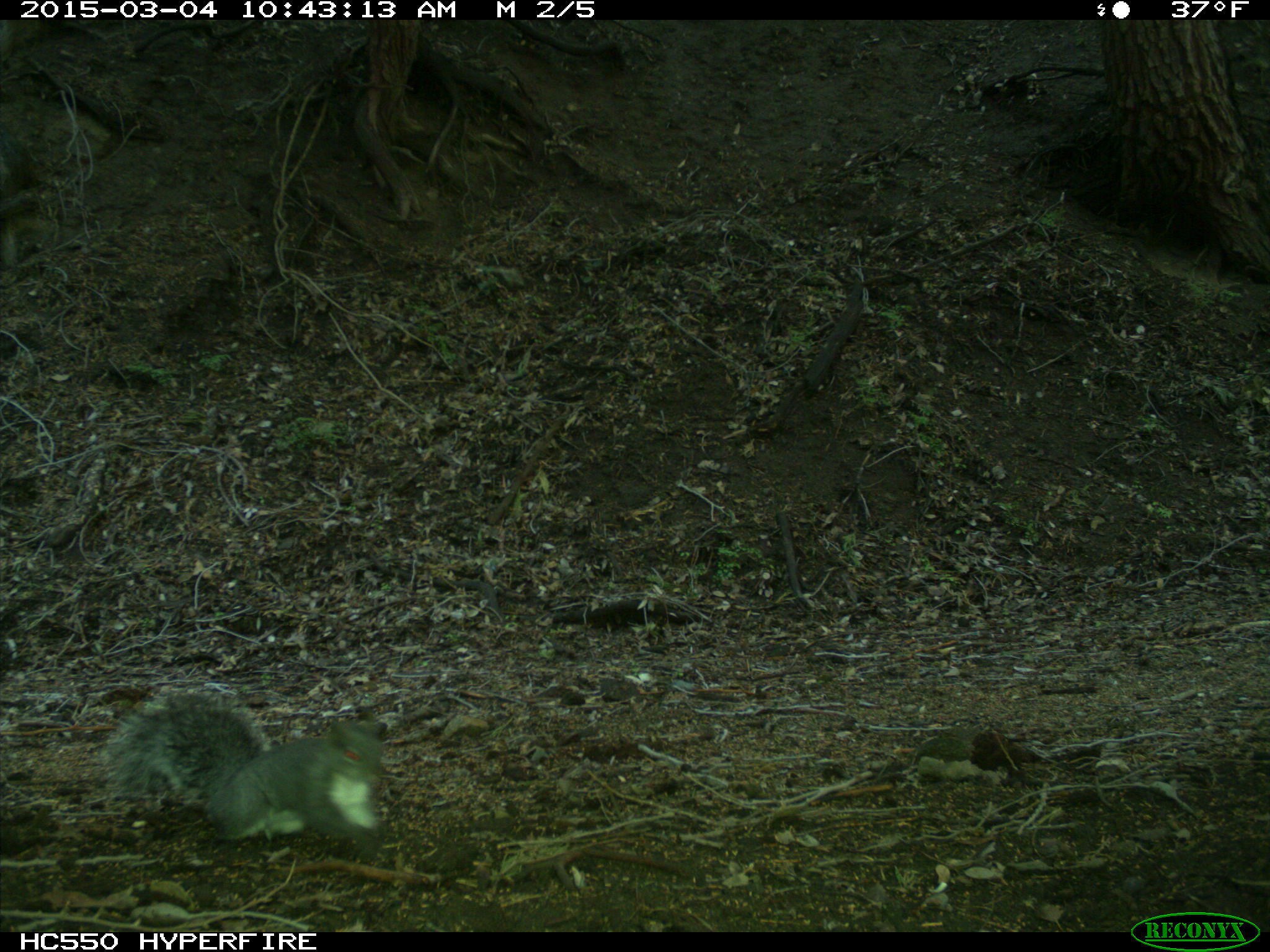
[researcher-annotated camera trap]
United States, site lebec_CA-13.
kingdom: Animalia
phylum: Chordata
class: Mammalia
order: Rodentia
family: Sciuridae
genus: Sciurus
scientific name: Sciurus carolinensis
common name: eastern gray squirrel